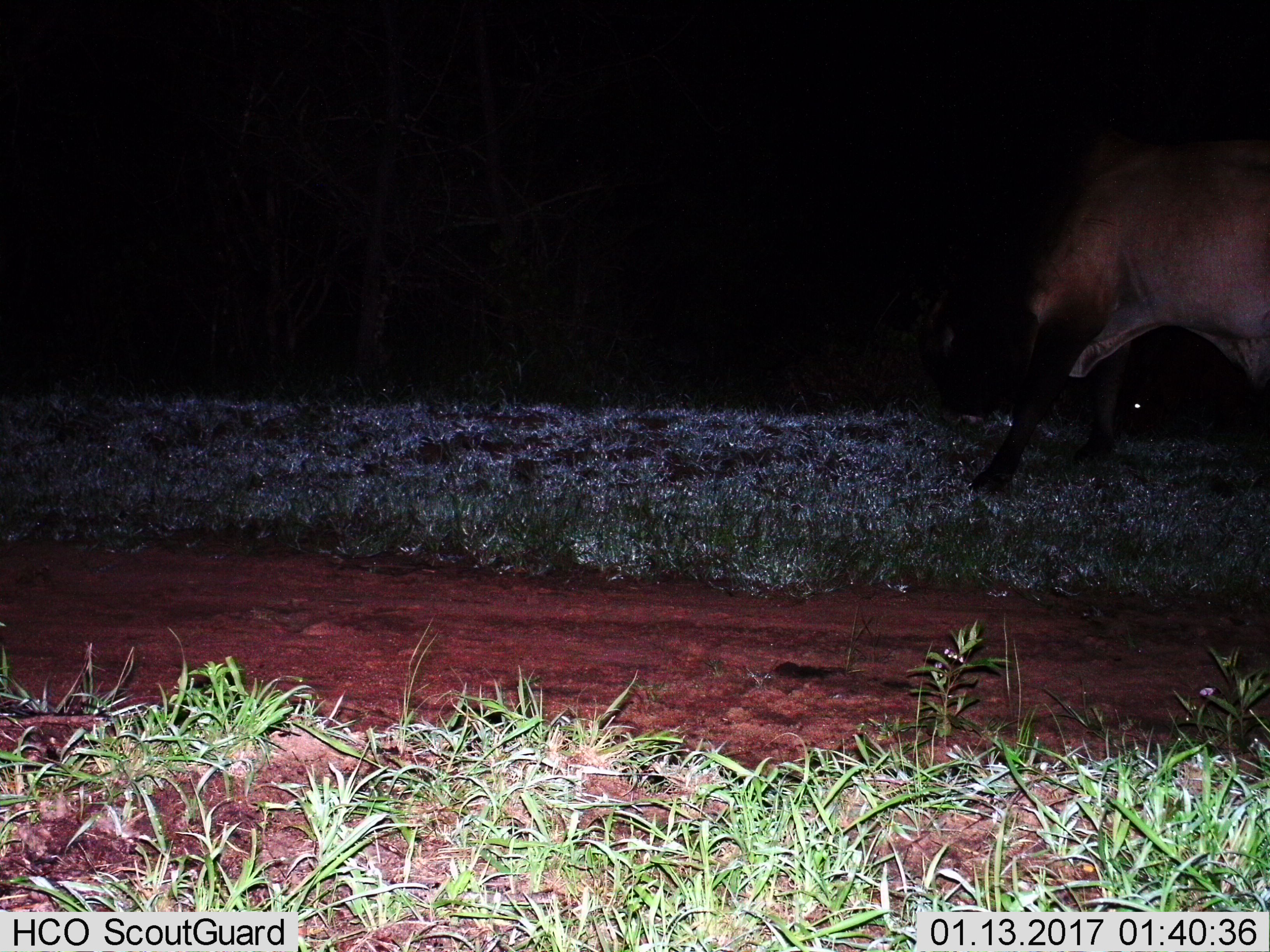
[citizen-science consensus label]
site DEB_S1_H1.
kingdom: Animalia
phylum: Chordata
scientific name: Vertebrata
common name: domestic animal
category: domesticanimal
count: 1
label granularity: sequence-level